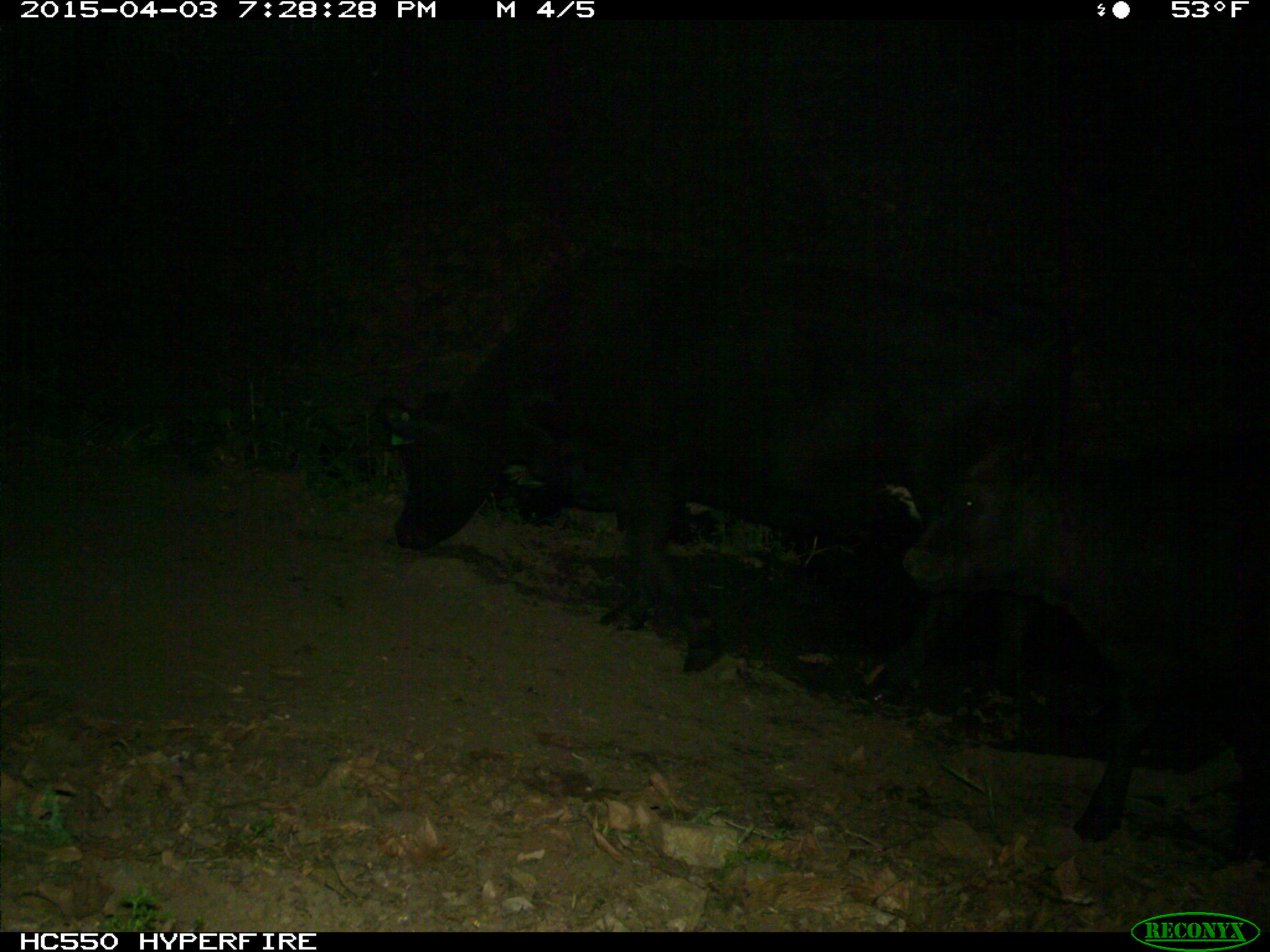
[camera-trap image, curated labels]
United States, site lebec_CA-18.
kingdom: Animalia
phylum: Chordata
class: Mammalia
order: Artiodactyla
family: Bovidae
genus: Bos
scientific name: Bos taurus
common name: domestic cow